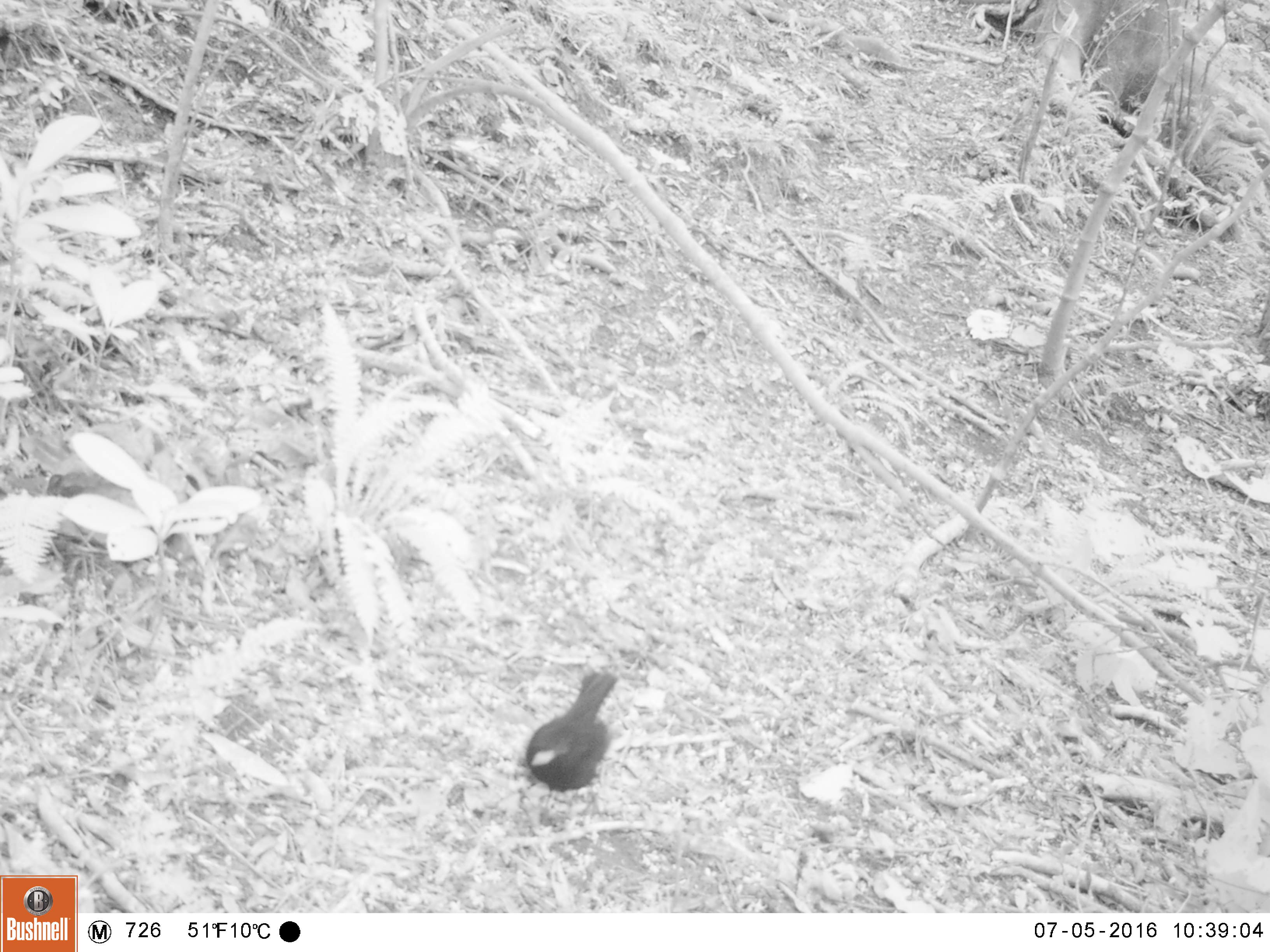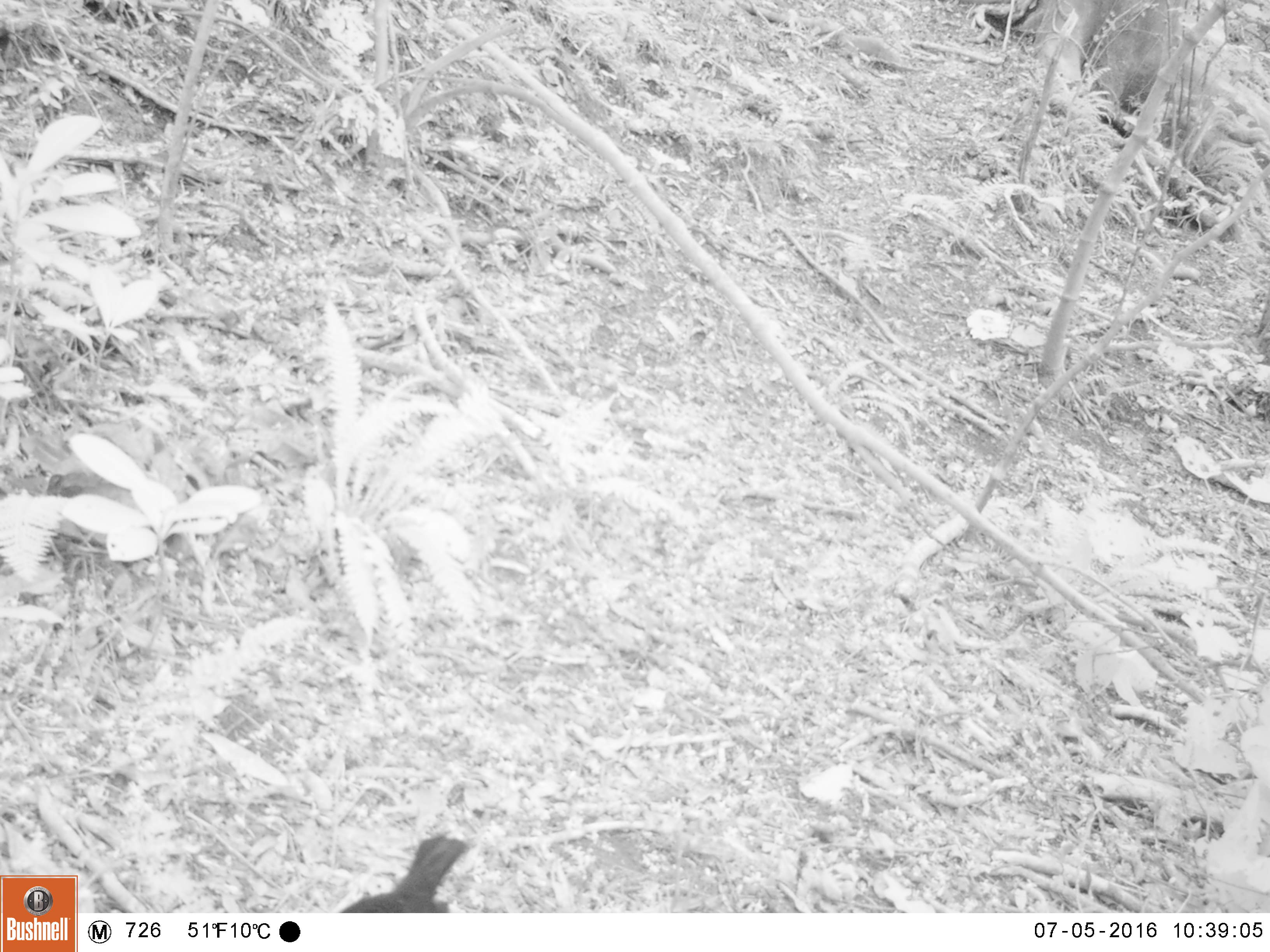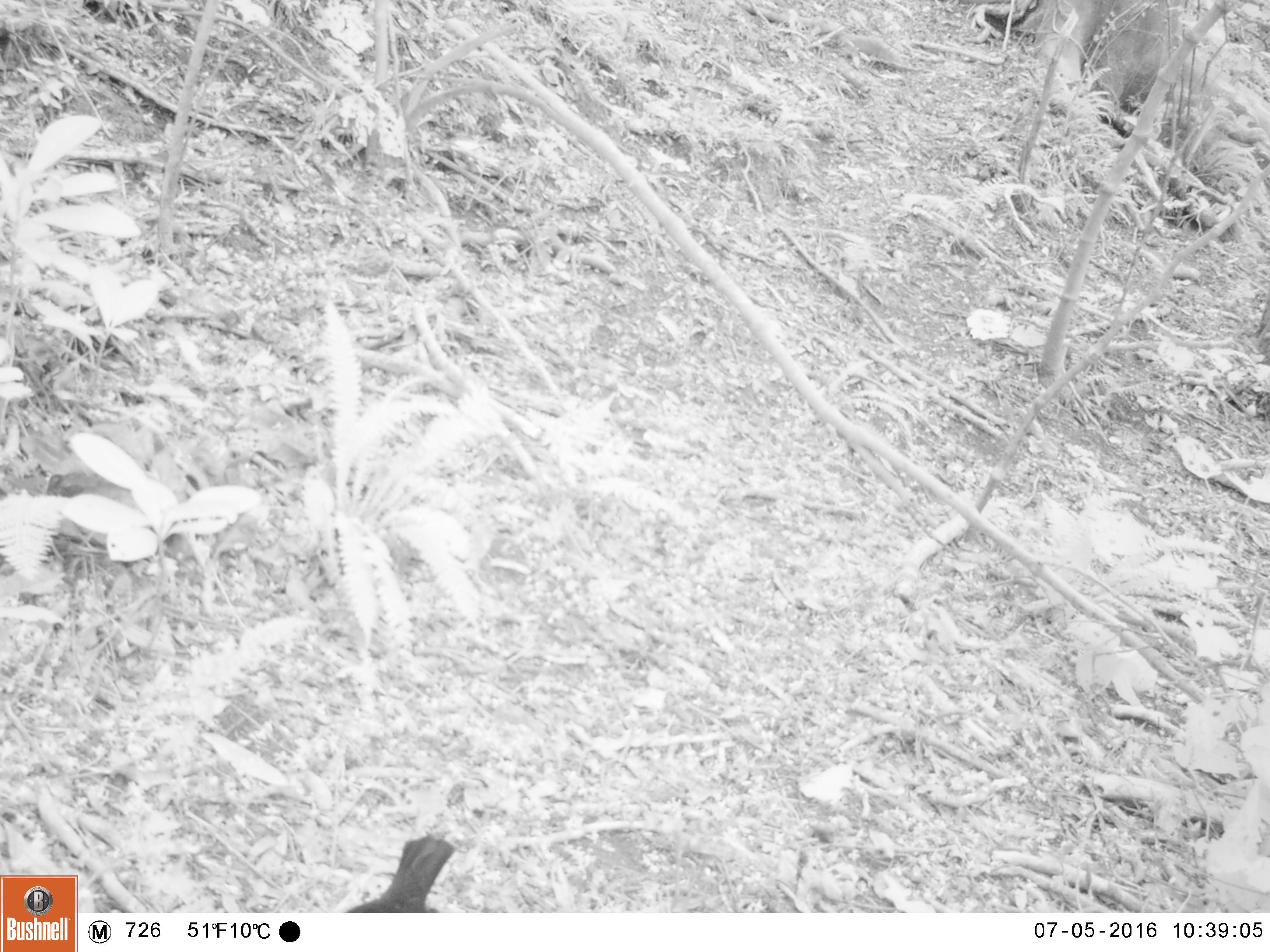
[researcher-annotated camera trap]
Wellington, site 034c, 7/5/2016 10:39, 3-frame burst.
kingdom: Animalia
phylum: Chordata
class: Aves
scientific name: Aves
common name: bird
Bird (Aves).